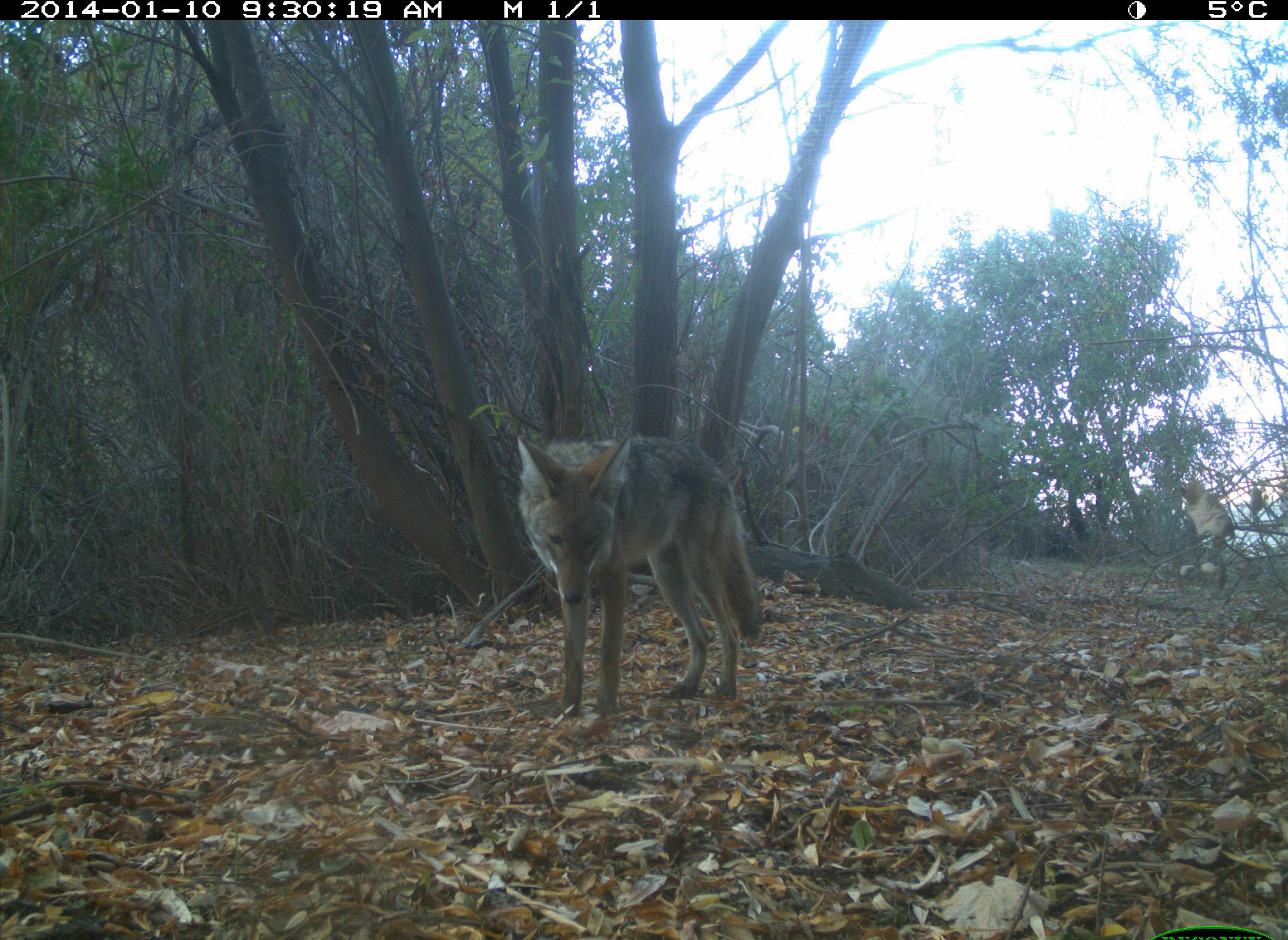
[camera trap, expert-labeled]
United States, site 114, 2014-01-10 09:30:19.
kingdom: Animalia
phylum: Chordata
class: Mammalia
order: Carnivora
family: Canidae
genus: Canis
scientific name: Canis latrans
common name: coyote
Coyote (Canis latrans).